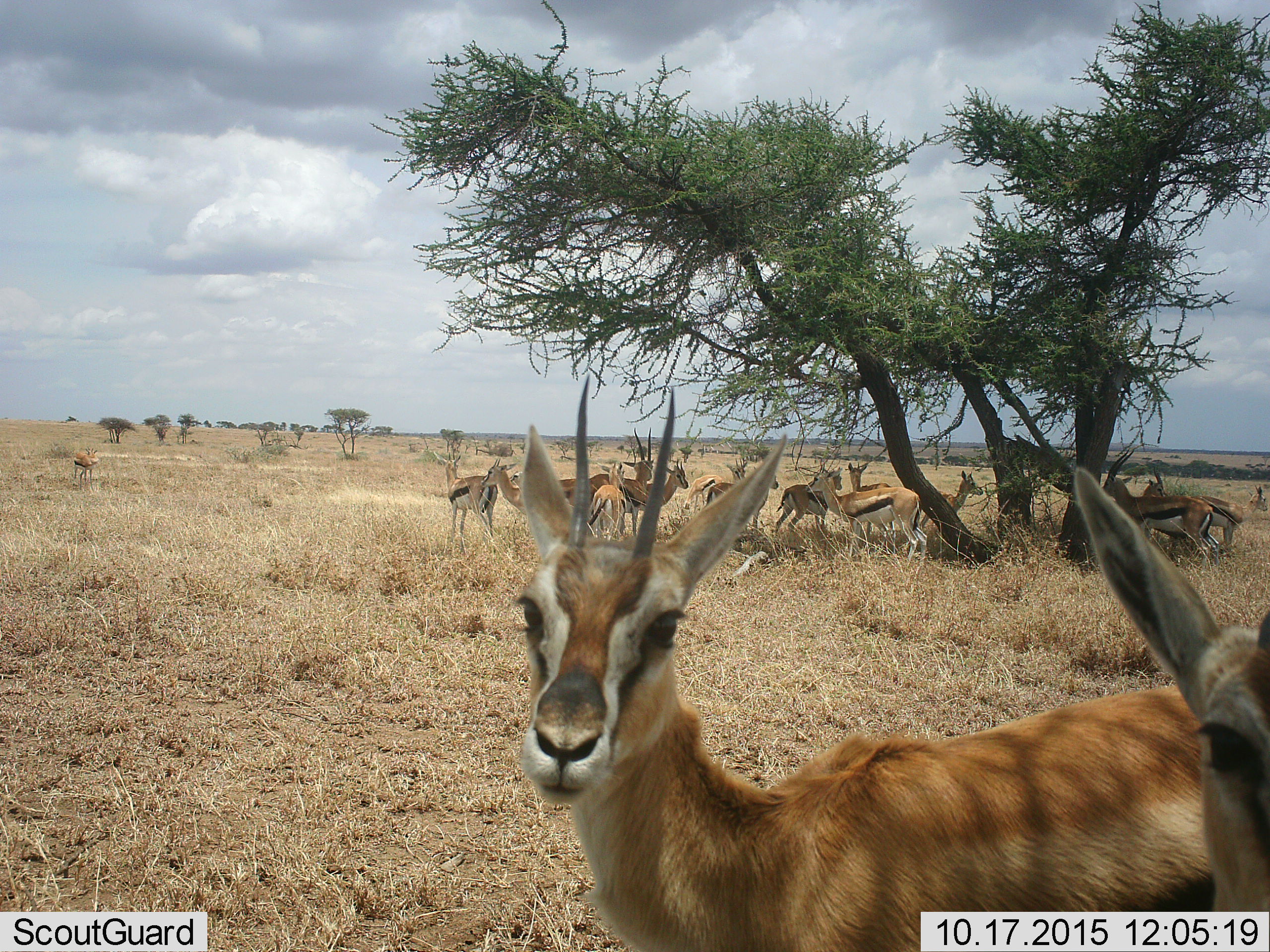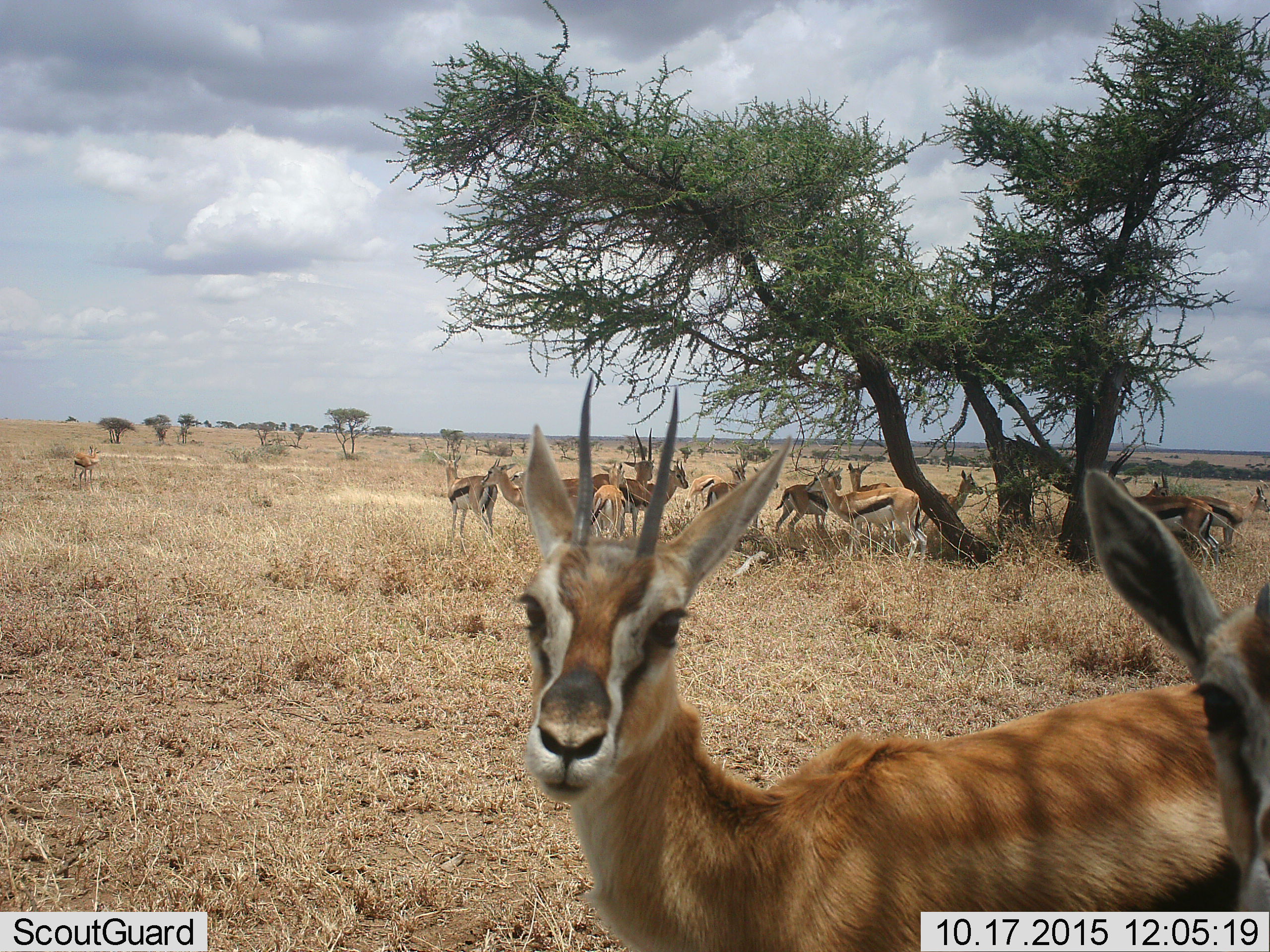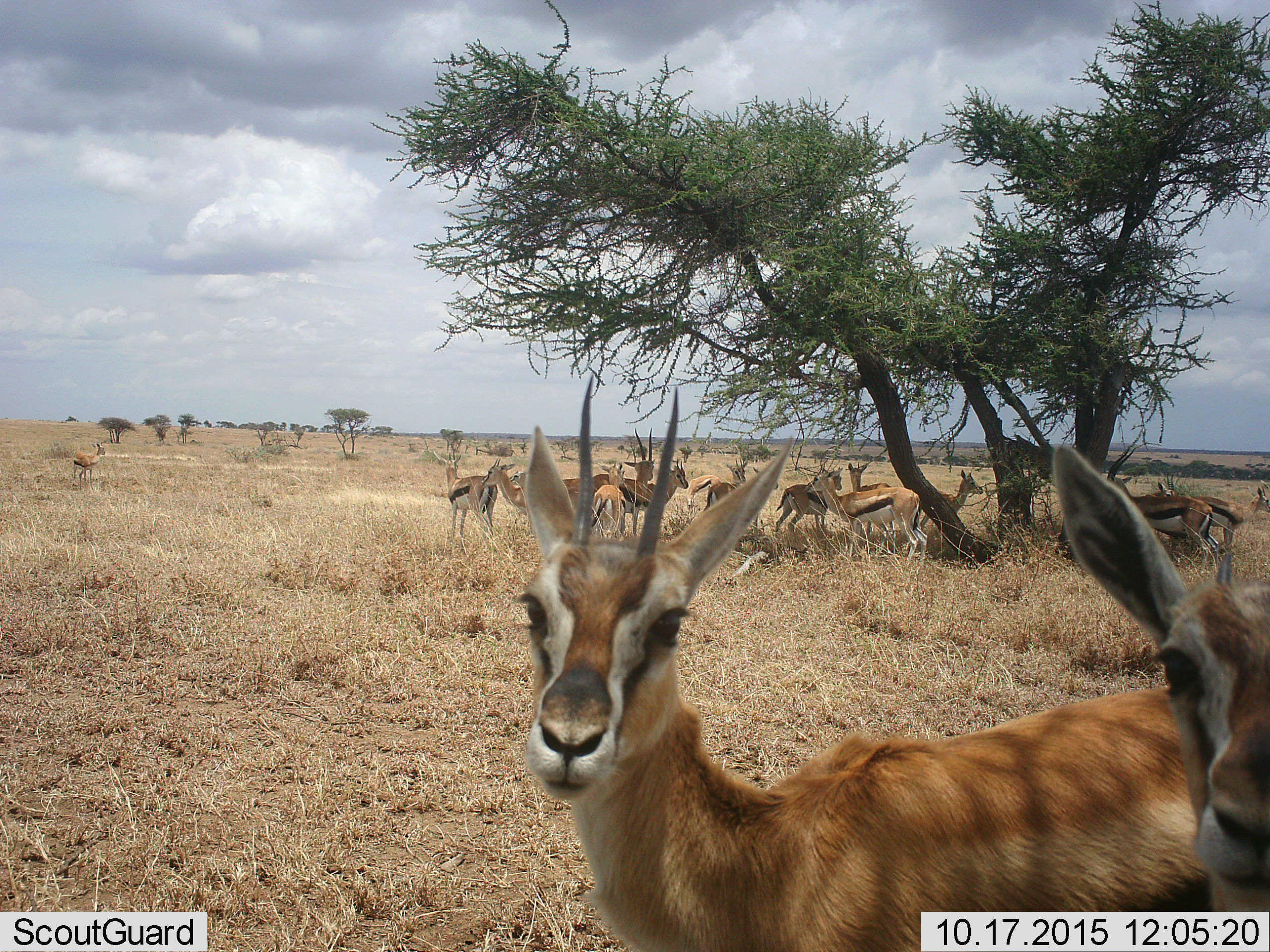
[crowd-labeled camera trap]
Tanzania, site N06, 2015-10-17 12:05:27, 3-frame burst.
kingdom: Animalia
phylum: Chordata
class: Mammalia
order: Artiodactyla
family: Bovidae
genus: Eudorcas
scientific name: Eudorcas thomsonii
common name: thomson's gazelle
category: gazellethomsons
Gazellethomsons (thomson's gazelle) (Eudorcas thomsonii), count 11-50. Behavior (volunteer vote fractions): standing 100%, resting 33%, moving 33%, interacting 22%. Young present (vote fraction): 0%. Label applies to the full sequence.